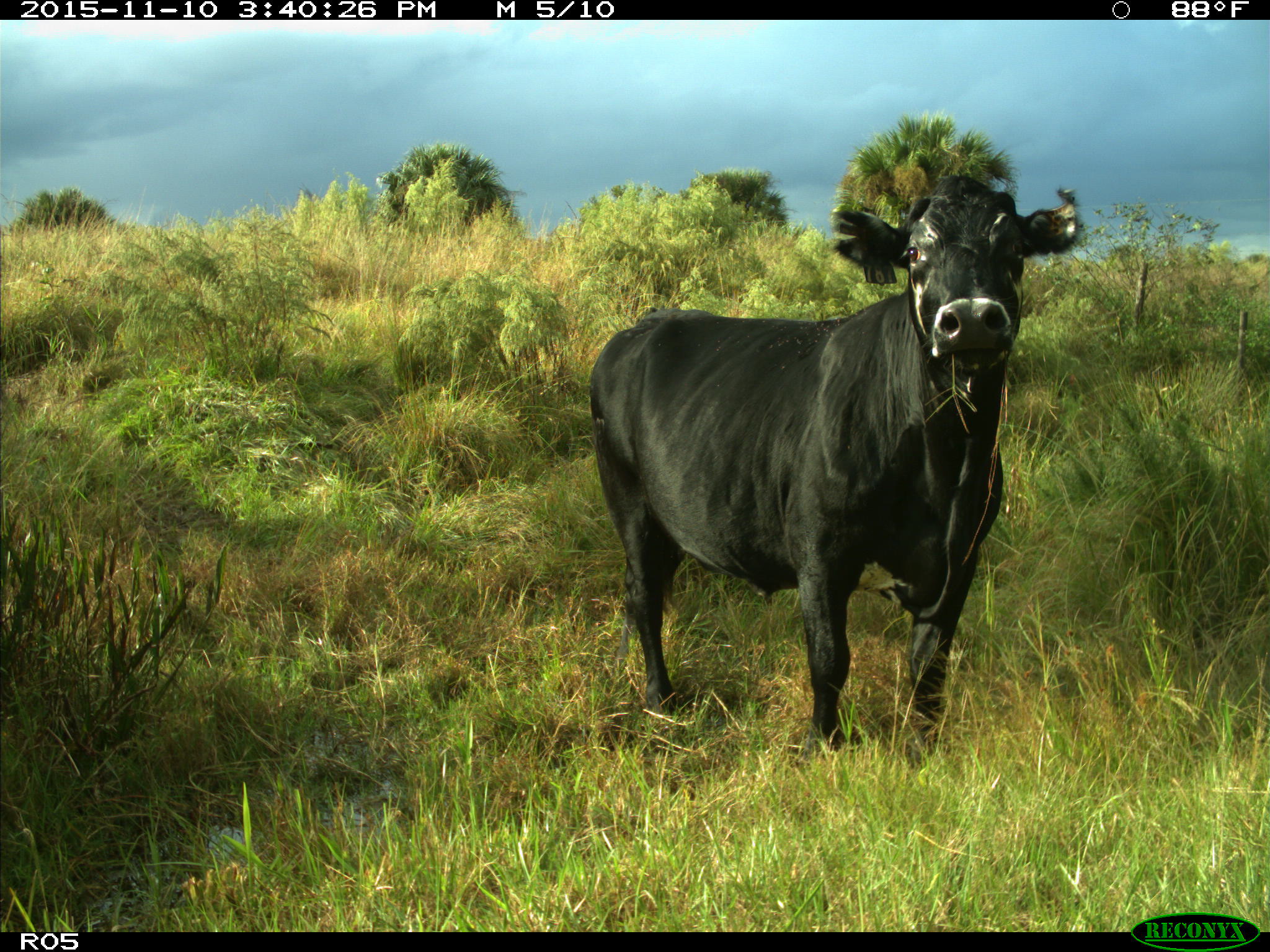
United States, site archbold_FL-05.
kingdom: Animalia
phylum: Chordata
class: Mammalia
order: Artiodactyla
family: Bovidae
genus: Bos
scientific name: Bos taurus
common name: domestic cow